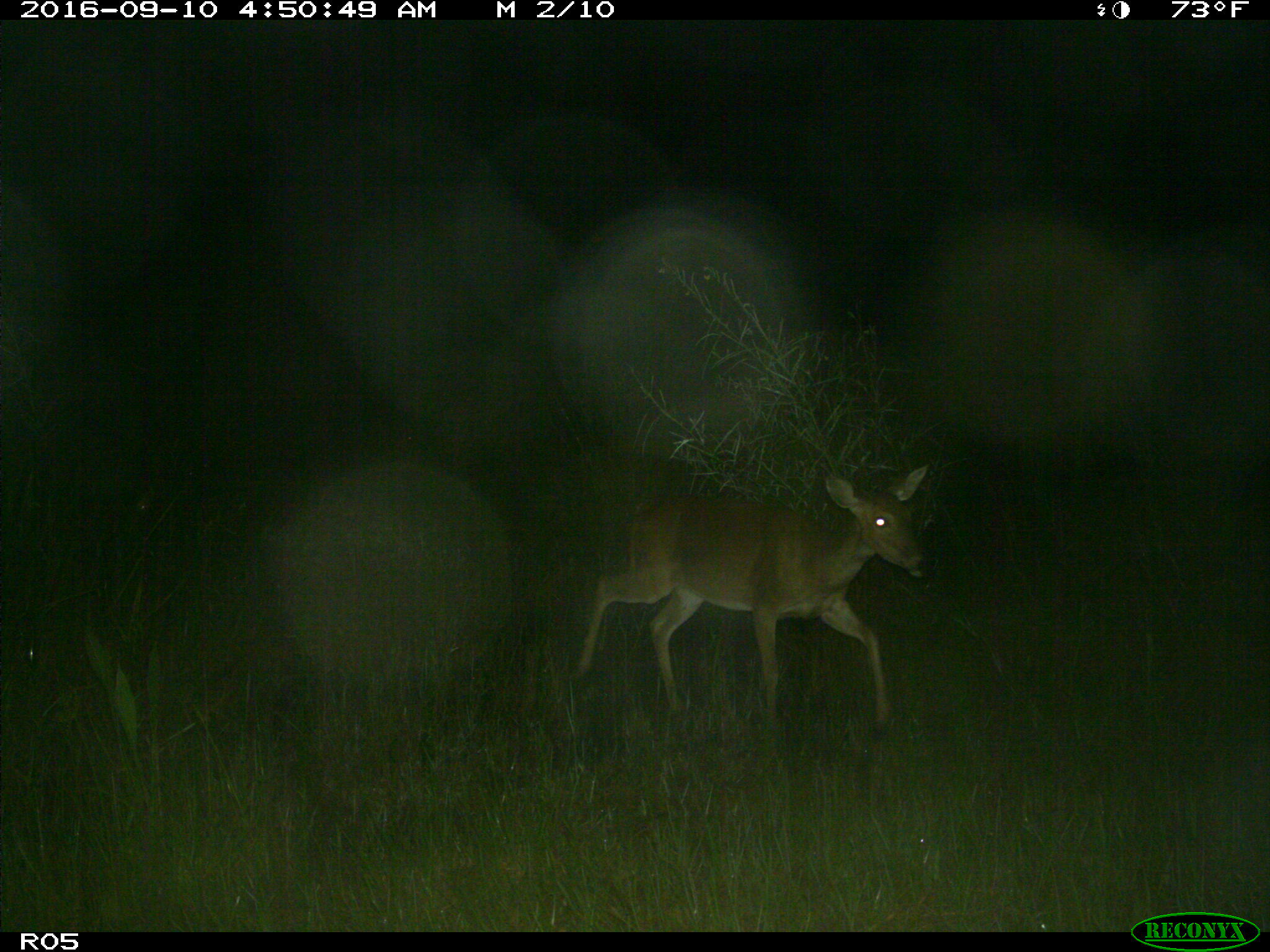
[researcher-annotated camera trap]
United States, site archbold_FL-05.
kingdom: Animalia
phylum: Chordata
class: Mammalia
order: Artiodactyla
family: Cervidae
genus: Odocoileus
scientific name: Odocoileus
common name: deer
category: unidentified deer